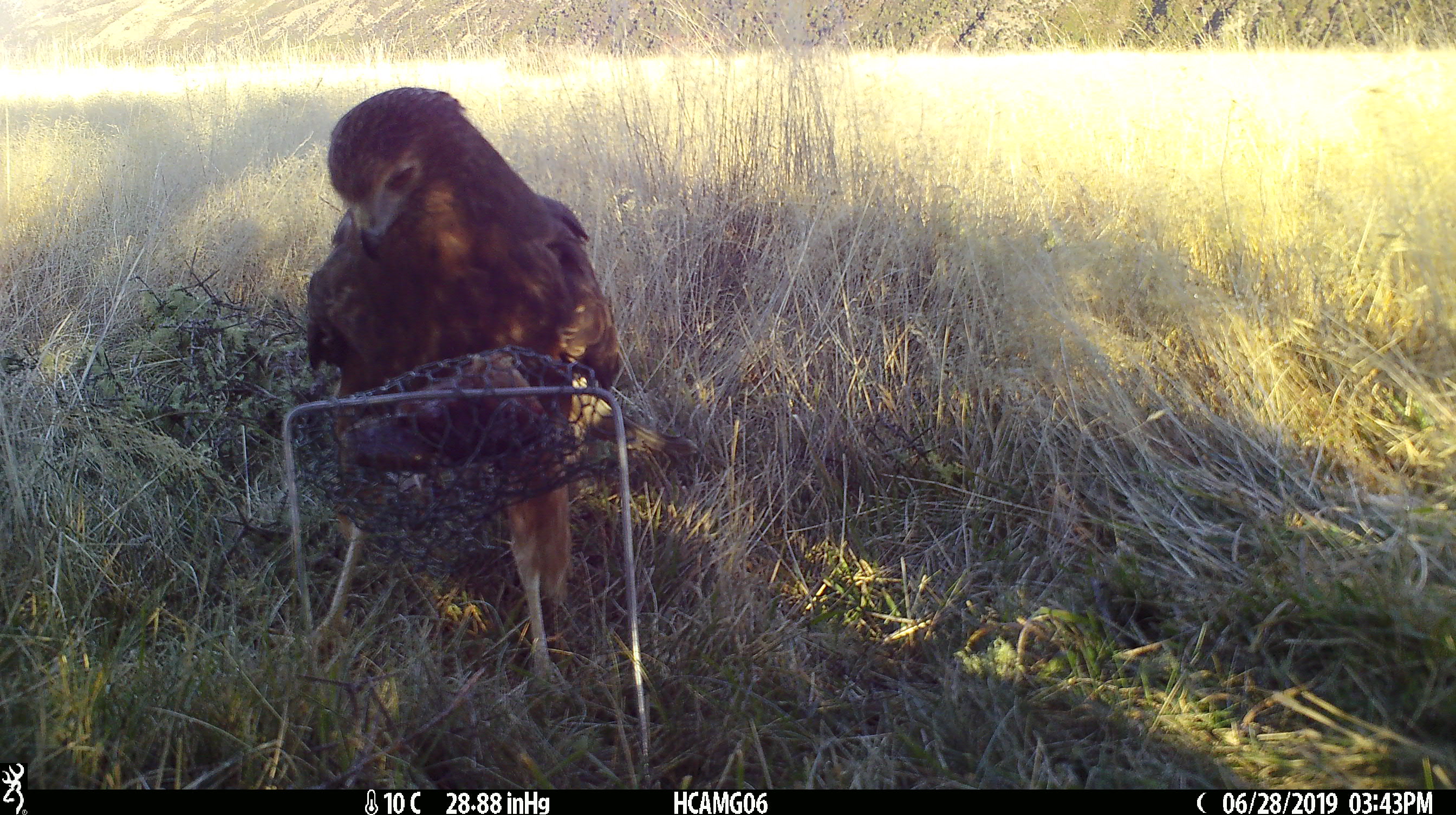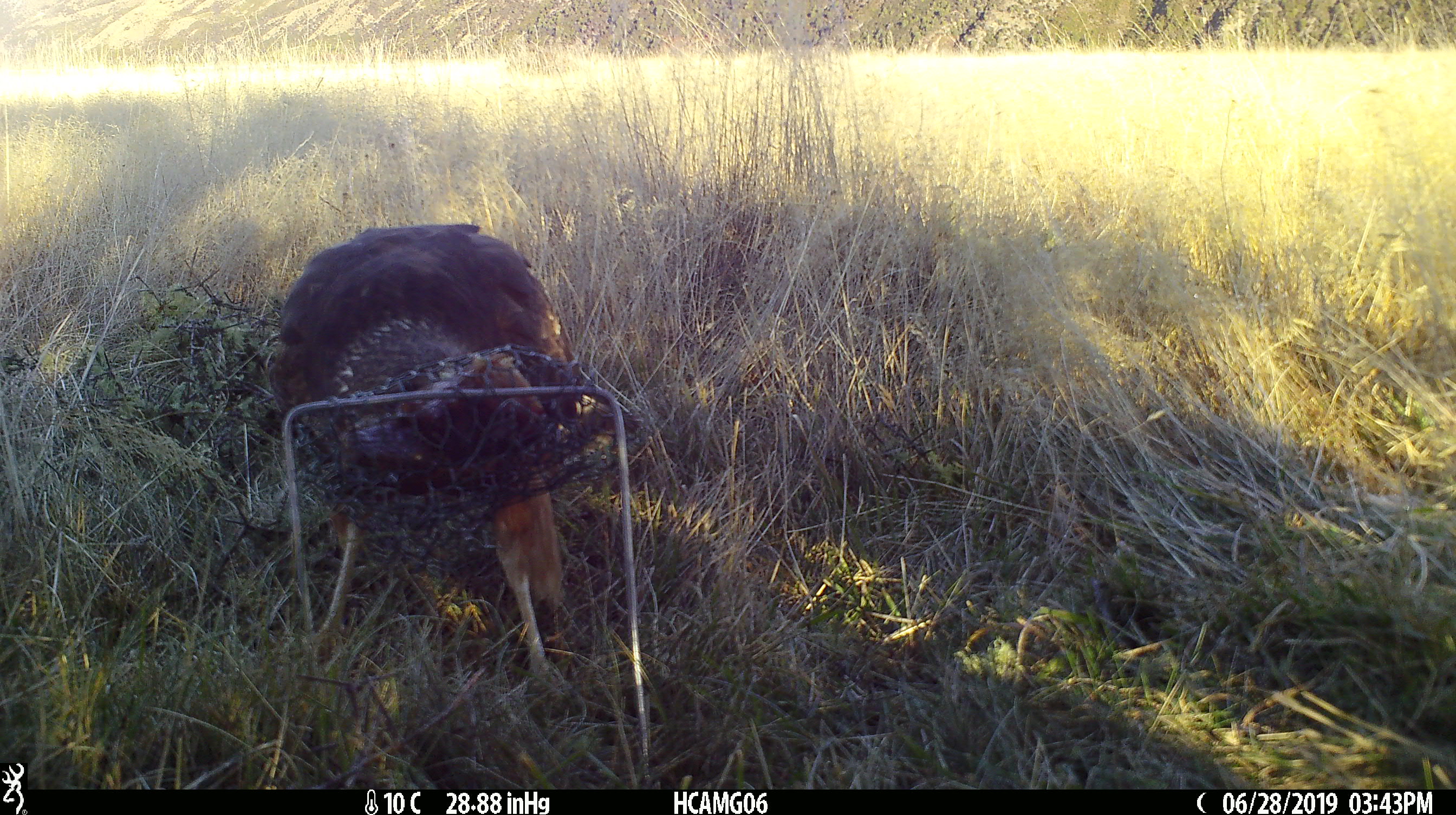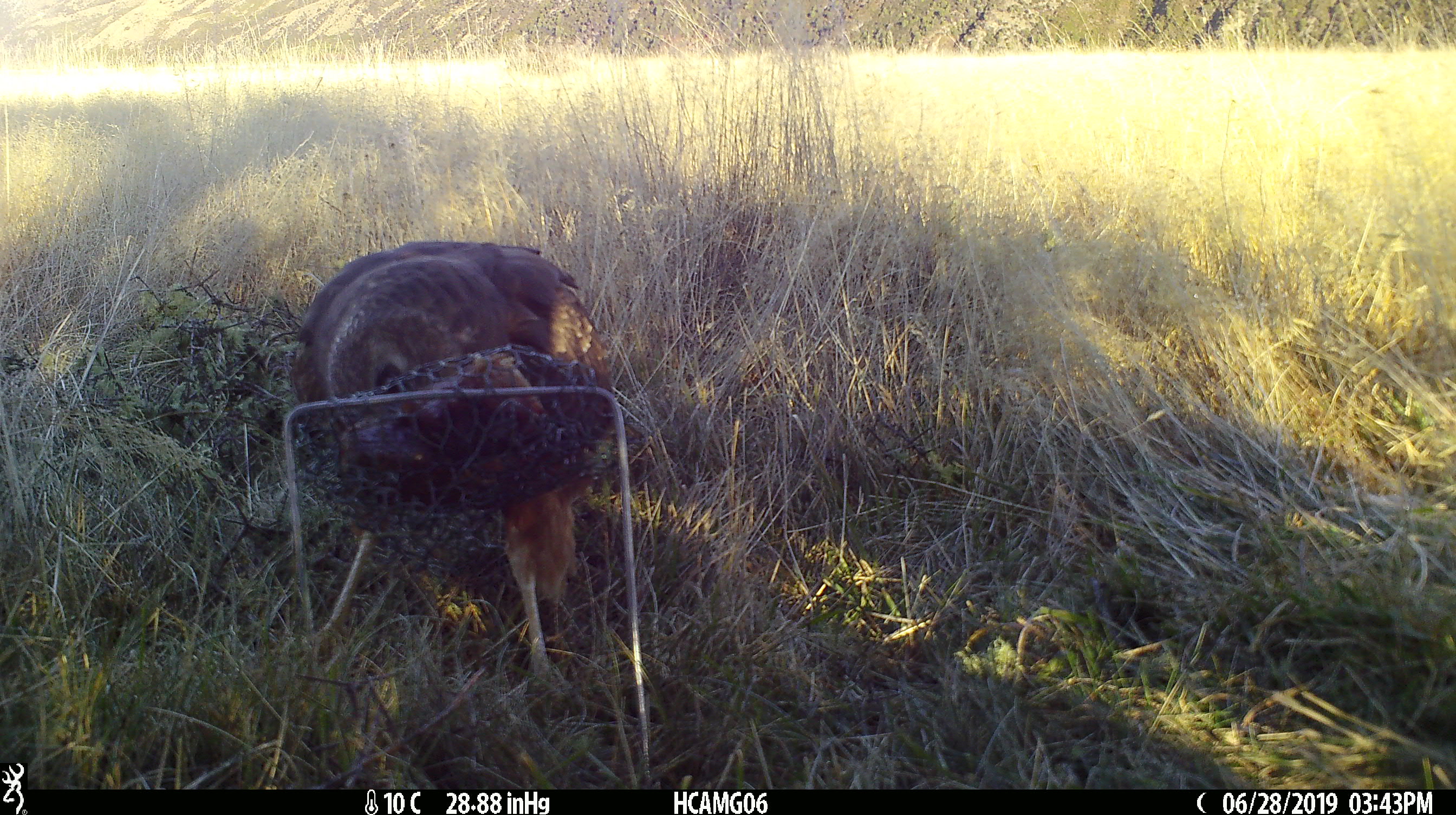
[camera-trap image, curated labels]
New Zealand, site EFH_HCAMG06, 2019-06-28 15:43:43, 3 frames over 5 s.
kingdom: Animalia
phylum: Chordata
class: Aves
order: Accipitriformes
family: Accipitridae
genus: Circus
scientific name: Circus approximans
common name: swamp harrier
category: harrier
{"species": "harrier (swamp harrier) (Circus approximans)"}